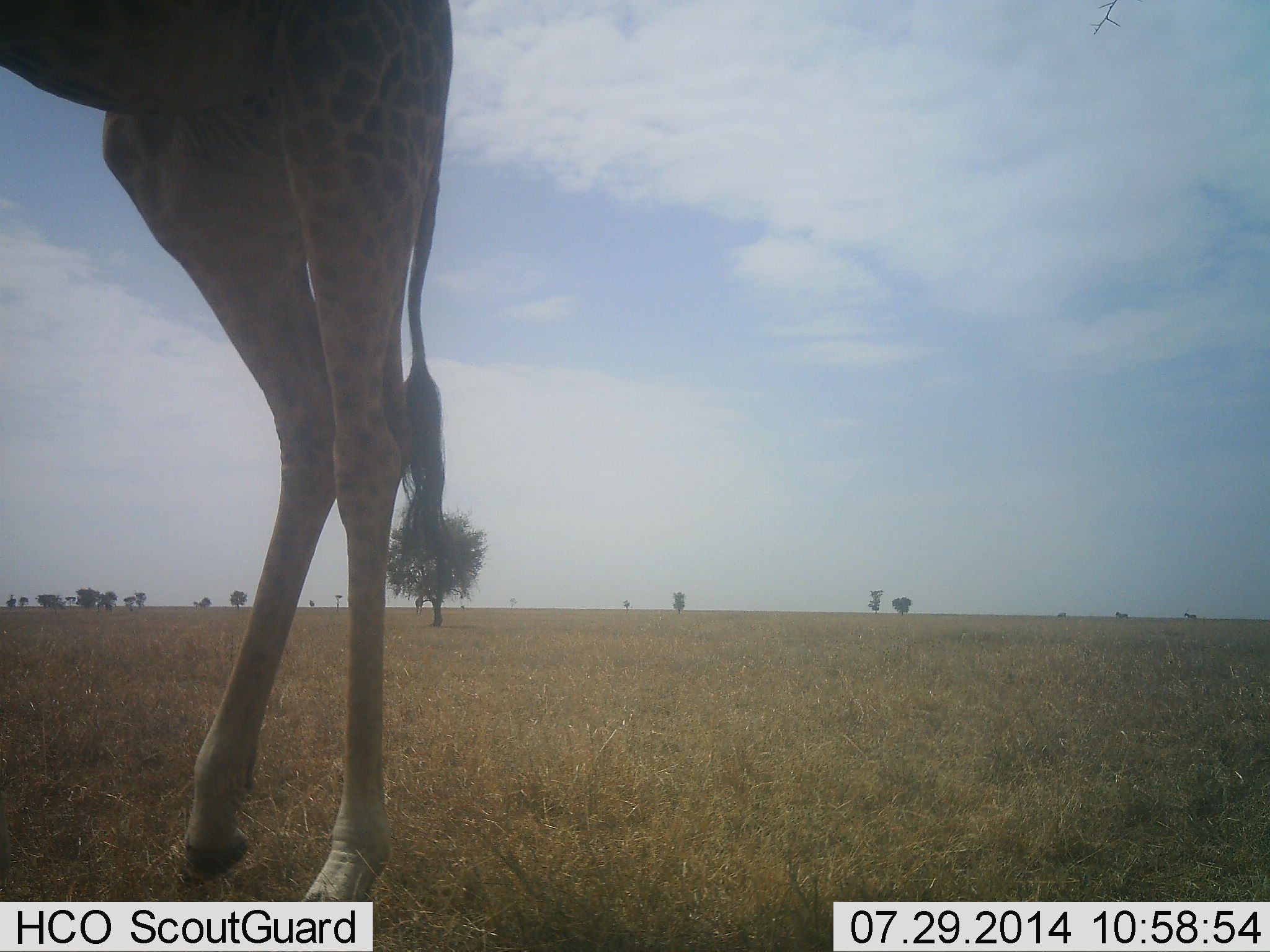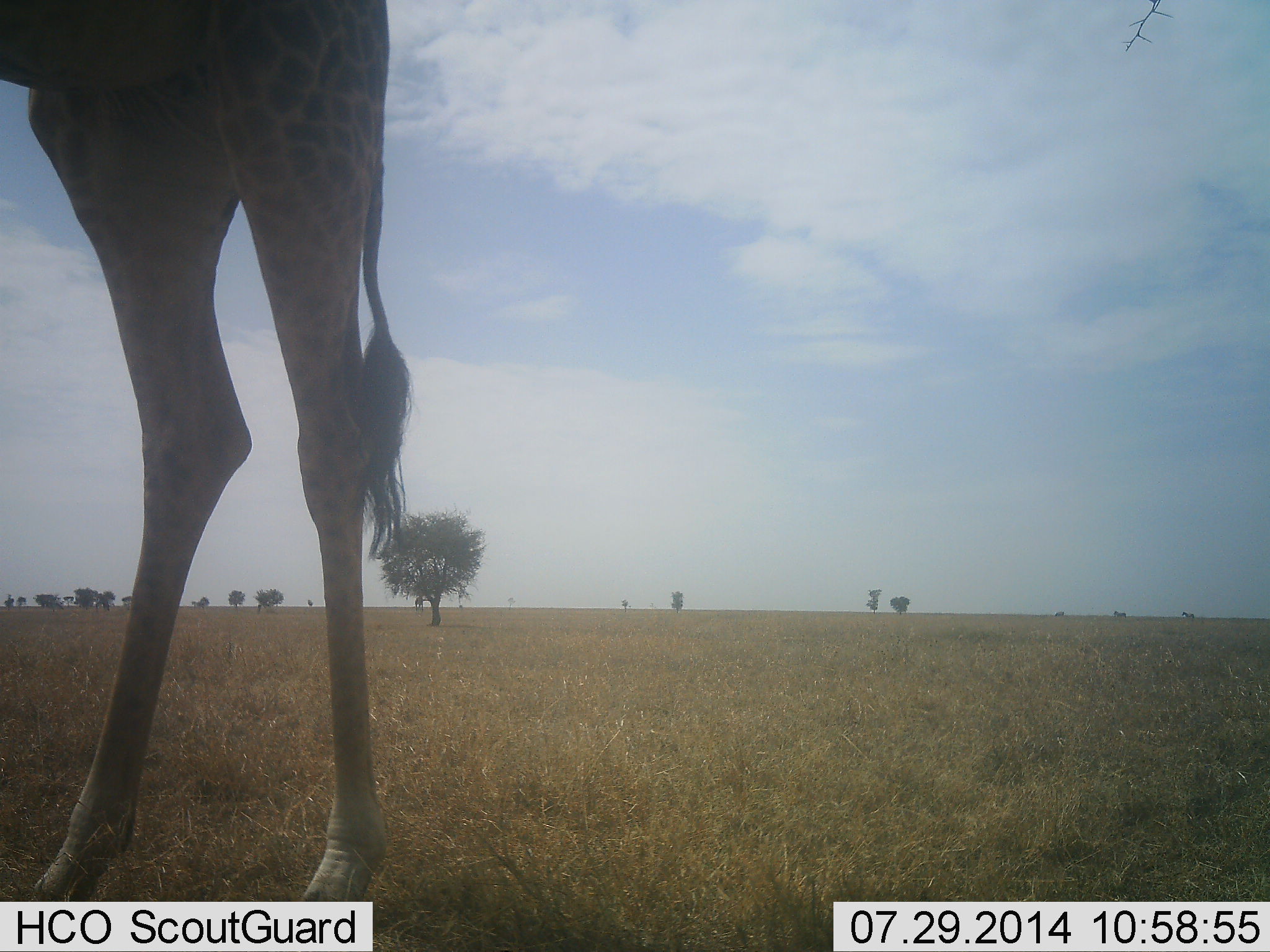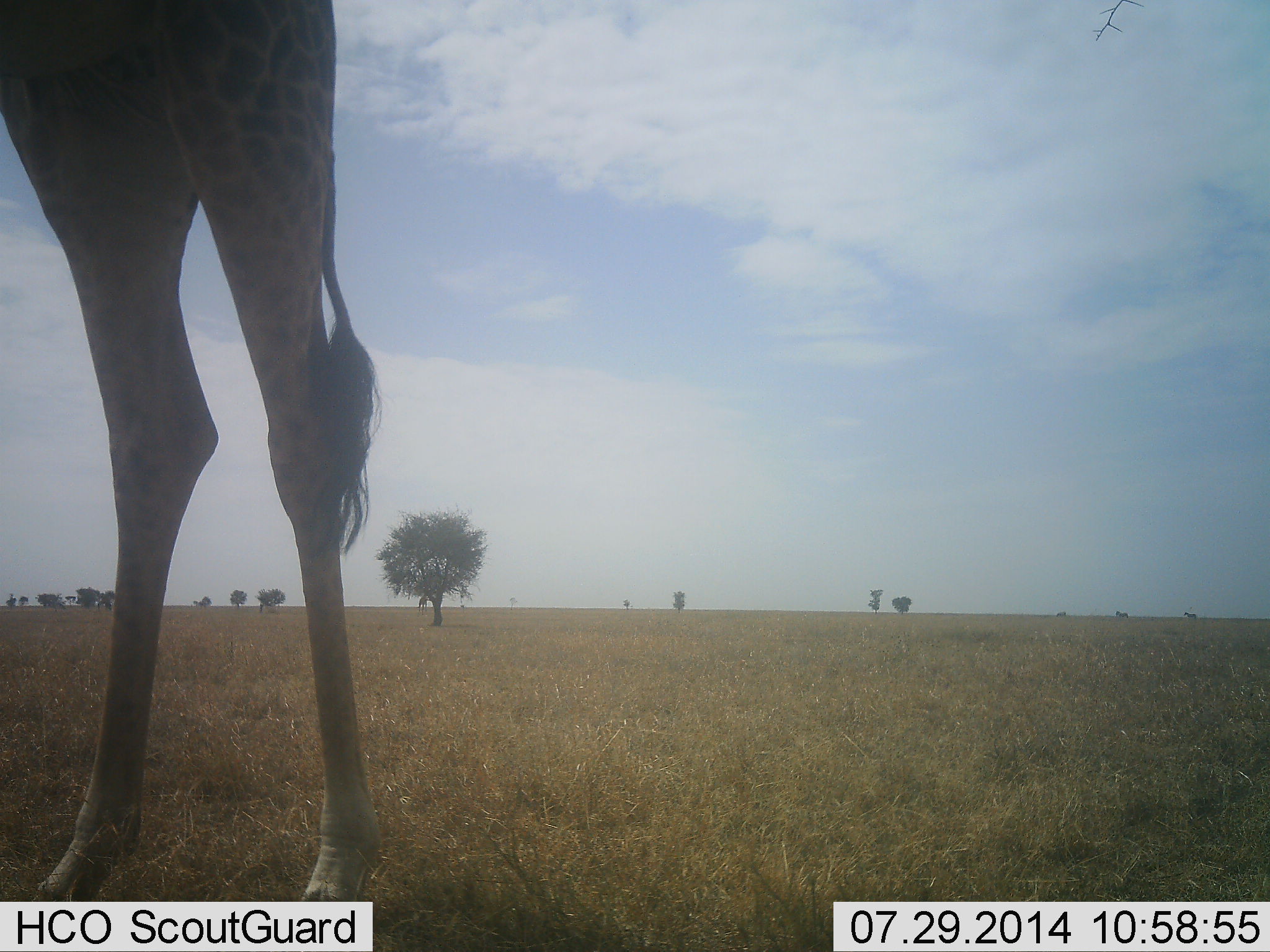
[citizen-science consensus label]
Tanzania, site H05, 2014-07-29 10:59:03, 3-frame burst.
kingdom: Animalia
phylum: Chordata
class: Mammalia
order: Artiodactyla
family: Giraffidae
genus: Giraffa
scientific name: Giraffa camelopardalis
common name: giraffe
Giraffe (Giraffa camelopardalis), count 1. Behavior (volunteer vote fractions): standing 80%, resting 0%, moving 20%, interacting 0%. Young present (vote fraction): 0%. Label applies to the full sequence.